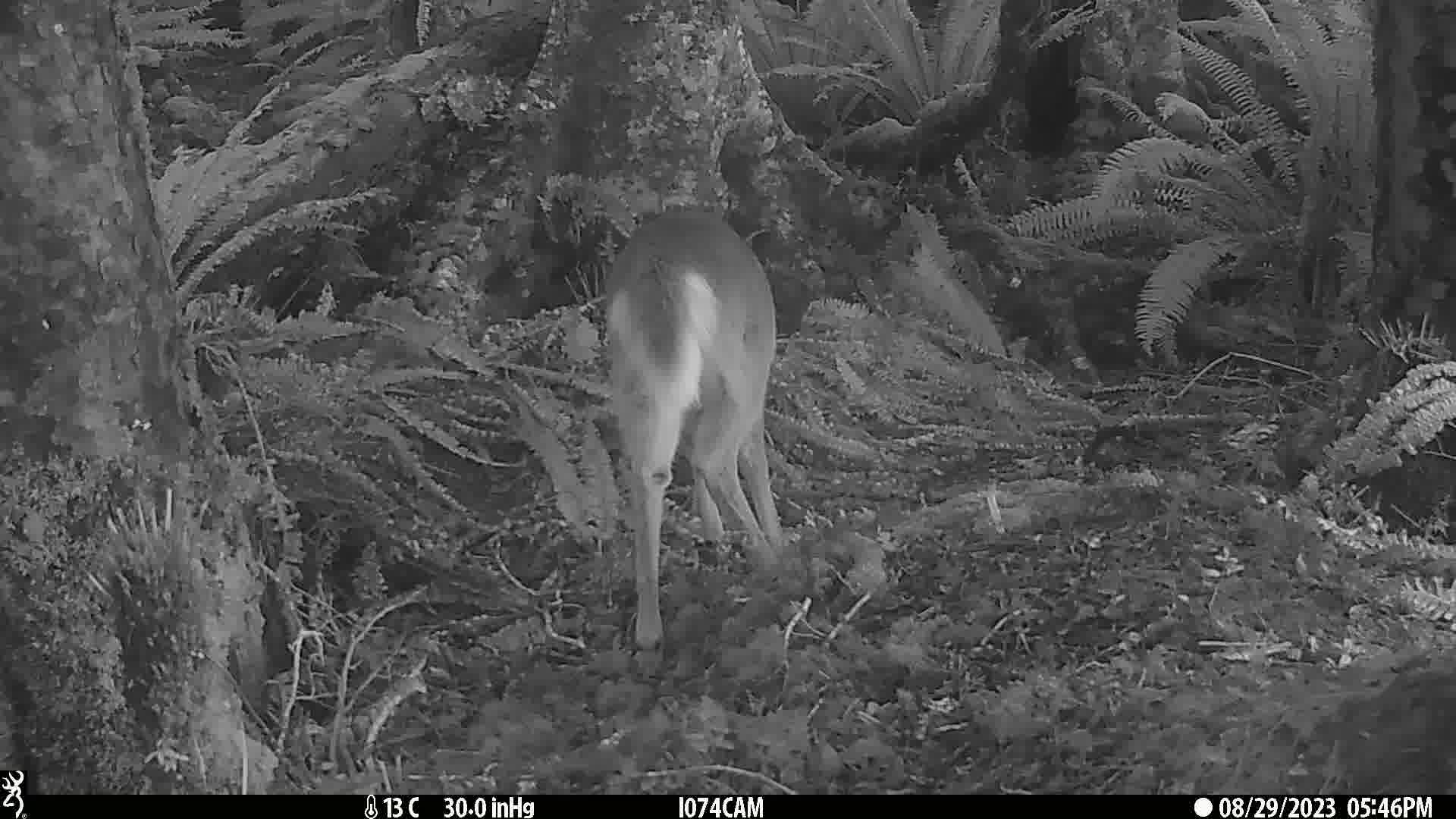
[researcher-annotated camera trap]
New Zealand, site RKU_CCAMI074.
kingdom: Animalia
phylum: Chordata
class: Mammalia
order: Artiodactyla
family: Cervidae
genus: Odocoileus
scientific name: Odocoileus virginianus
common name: white-tailed deer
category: white tailed deer